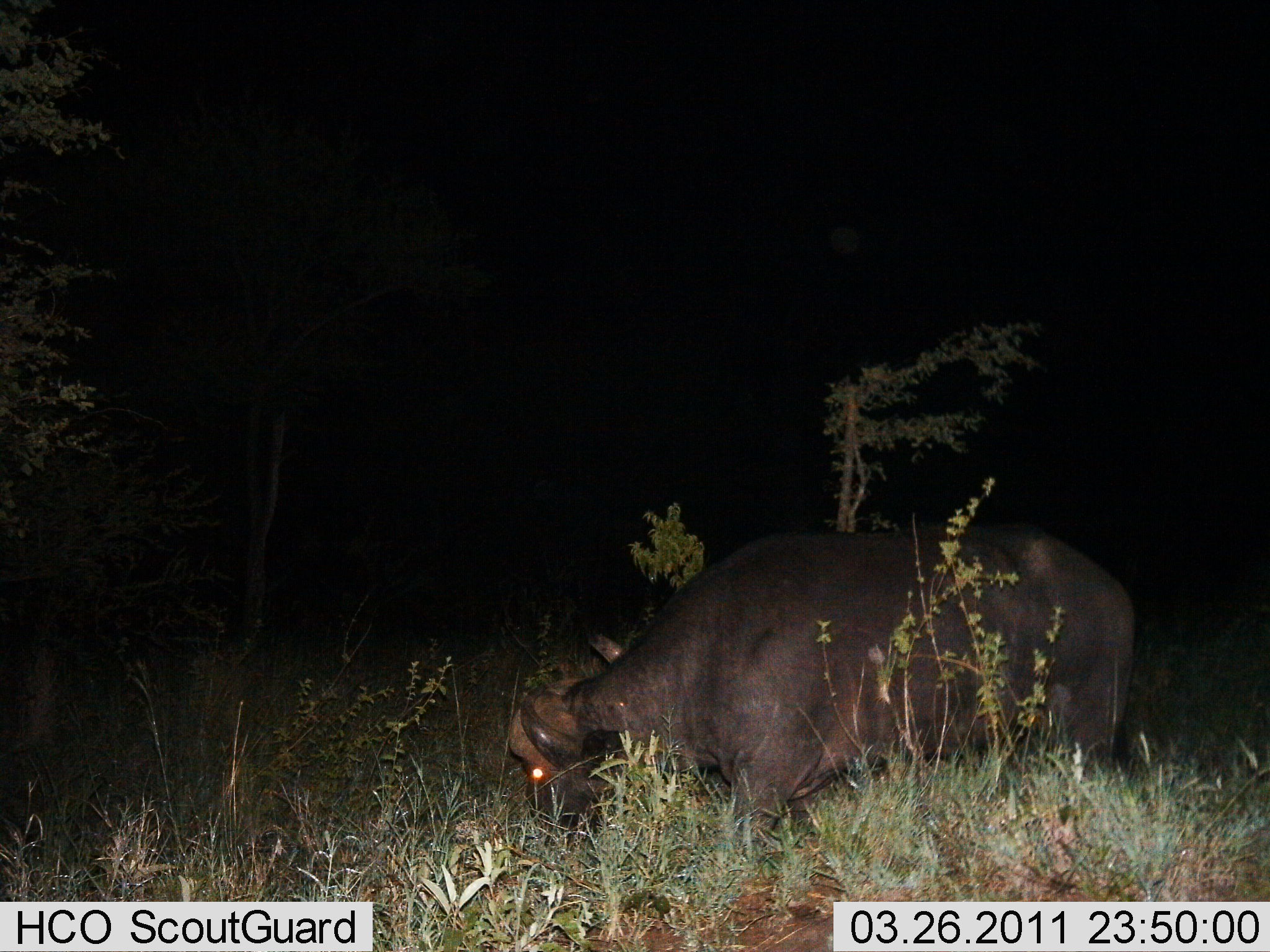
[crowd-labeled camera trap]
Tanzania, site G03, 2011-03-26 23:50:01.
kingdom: Animalia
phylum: Chordata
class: Mammalia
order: Artiodactyla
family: Bovidae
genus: Syncerus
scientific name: Syncerus caffer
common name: cape buffalo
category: buffalo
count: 1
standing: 8%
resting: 0%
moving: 15%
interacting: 0%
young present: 0%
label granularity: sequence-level